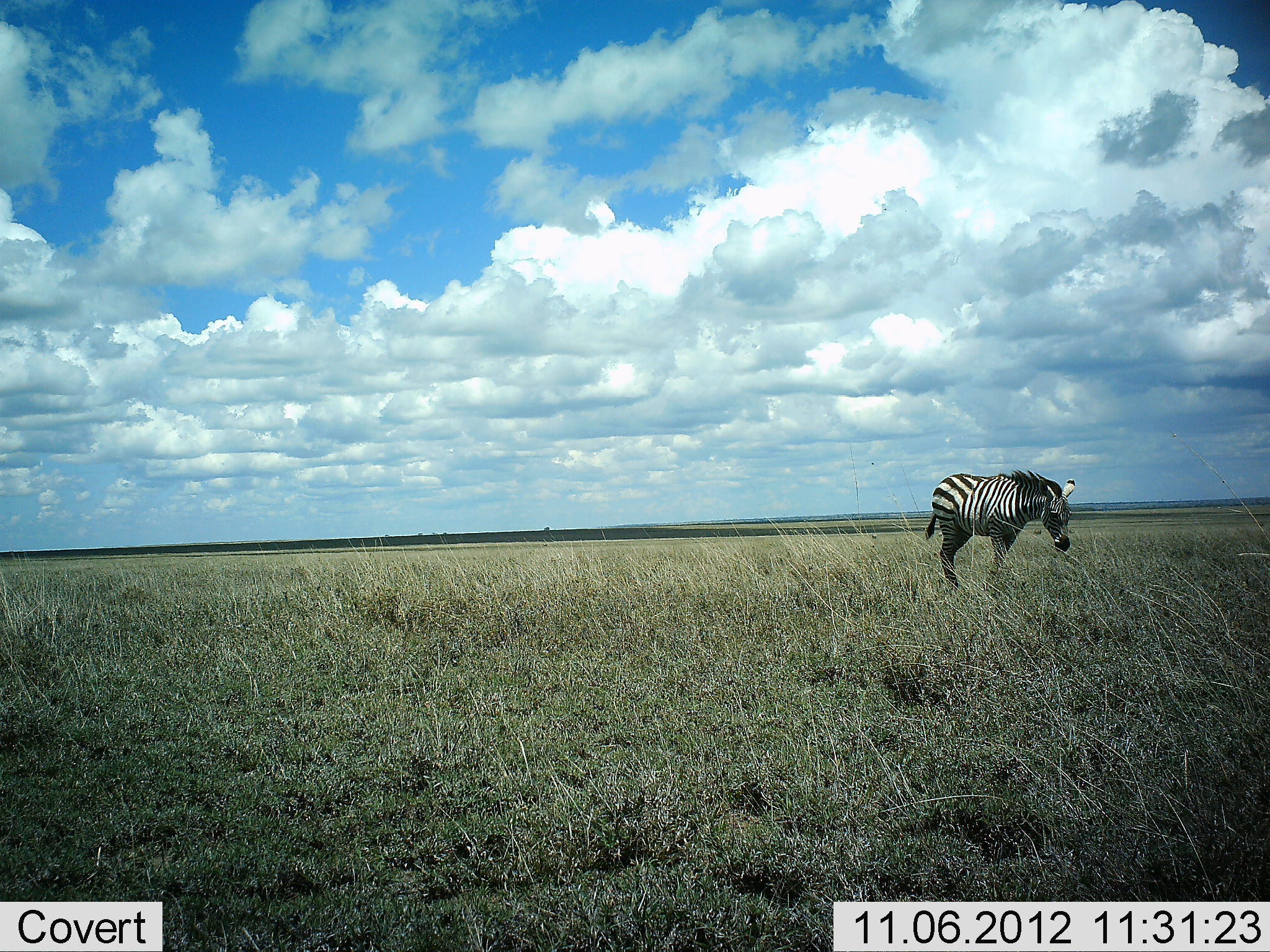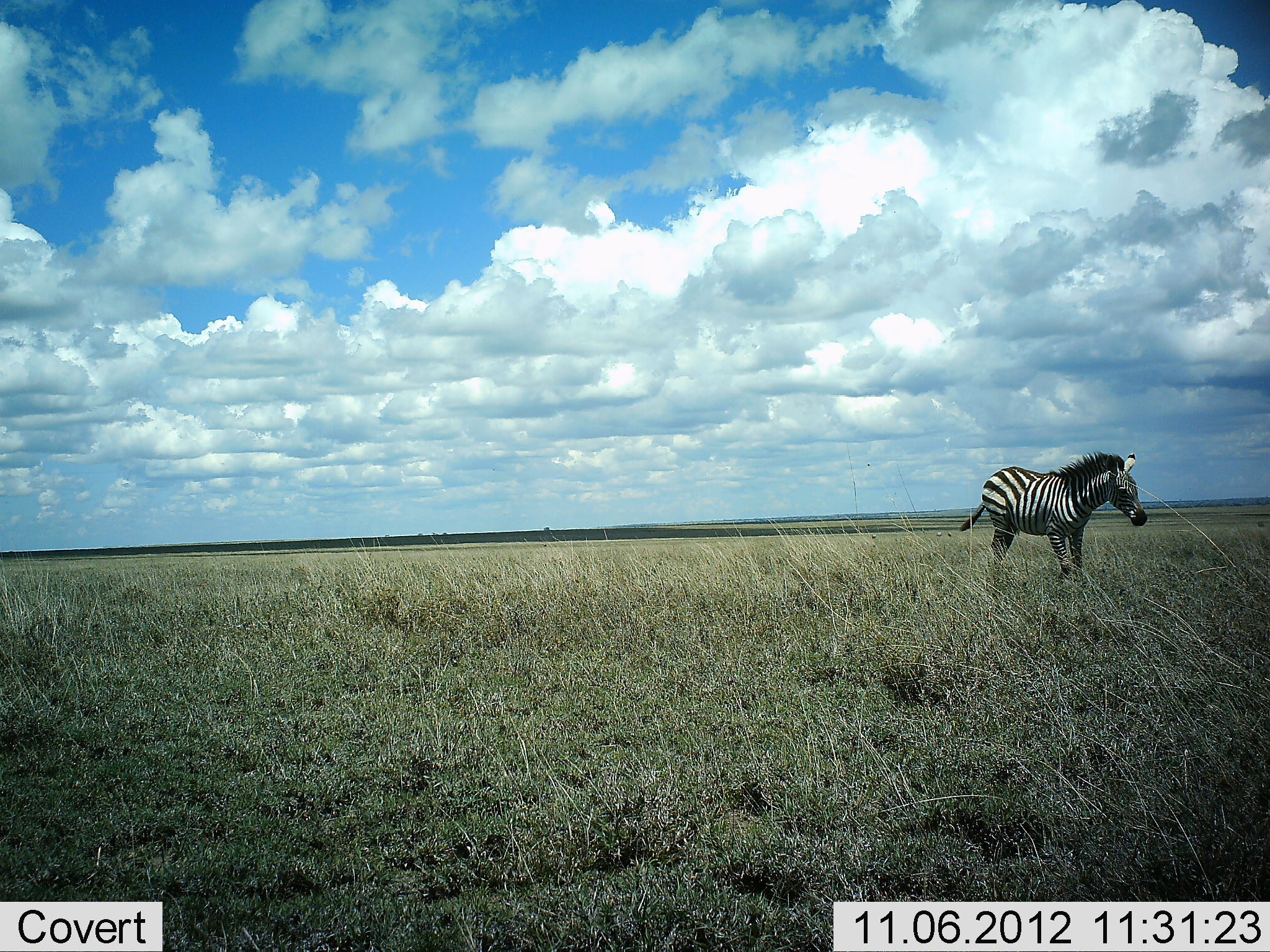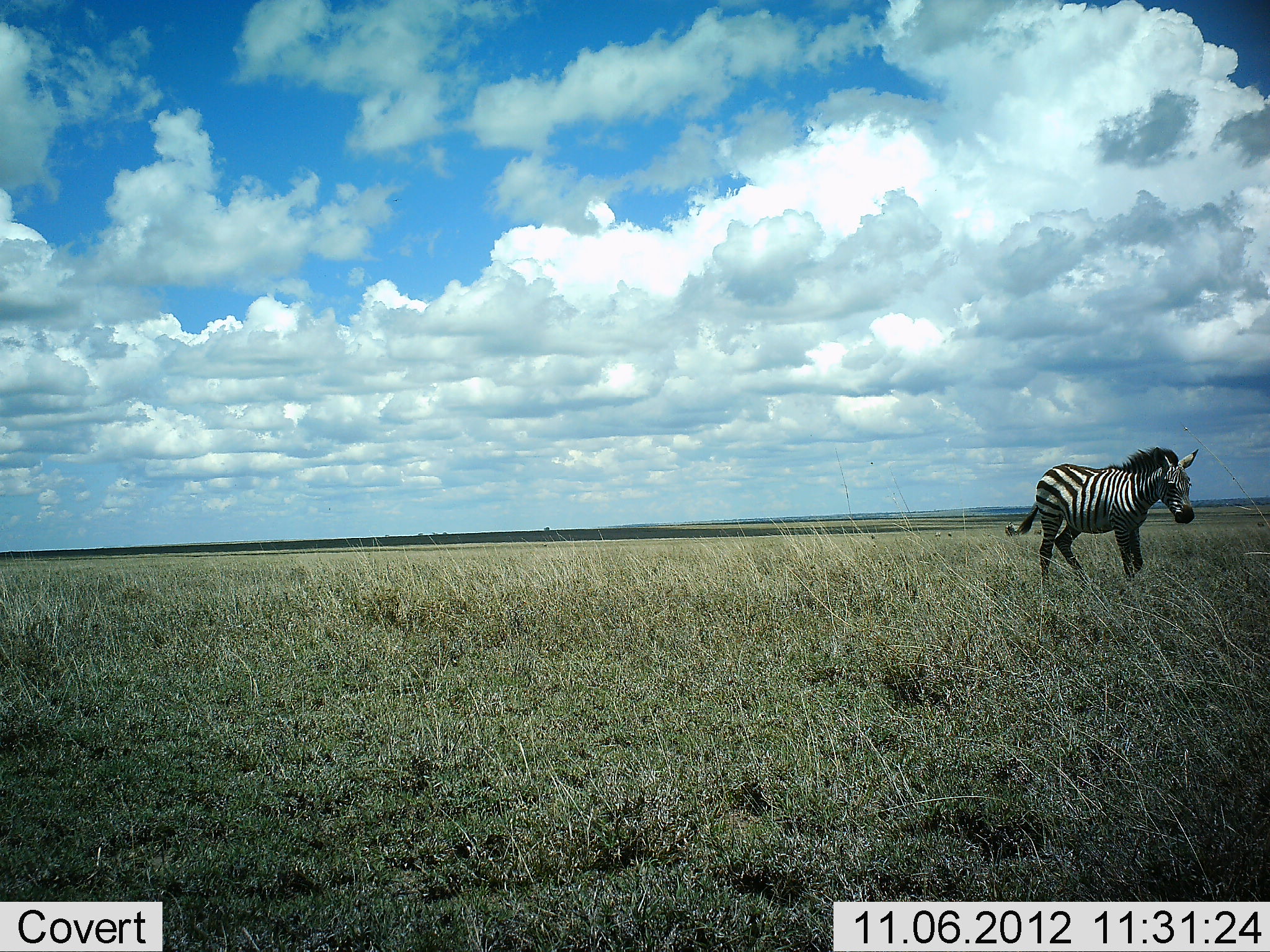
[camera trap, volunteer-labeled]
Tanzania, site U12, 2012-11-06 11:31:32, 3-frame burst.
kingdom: Animalia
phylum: Chordata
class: Mammalia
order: Perissodactyla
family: Equidae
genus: Equus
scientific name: Equus quagga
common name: plains zebra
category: zebra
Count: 1.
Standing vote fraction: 0%.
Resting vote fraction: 0%.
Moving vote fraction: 100%.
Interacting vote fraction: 0%.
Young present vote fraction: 0%.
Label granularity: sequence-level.